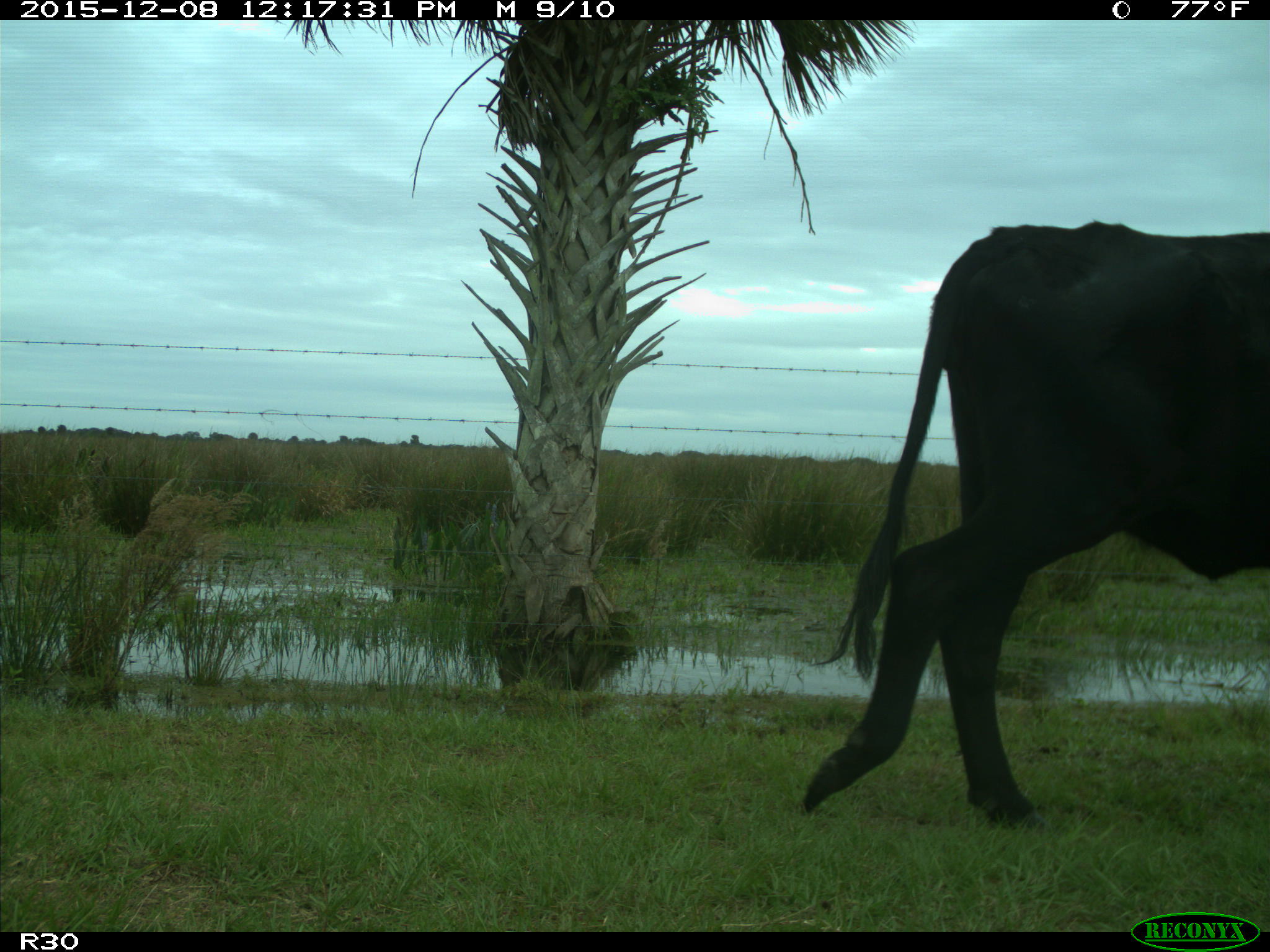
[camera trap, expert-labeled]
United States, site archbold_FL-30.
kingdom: Animalia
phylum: Chordata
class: Mammalia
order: Artiodactyla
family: Bovidae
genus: Bos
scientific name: Bos taurus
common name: domestic cow